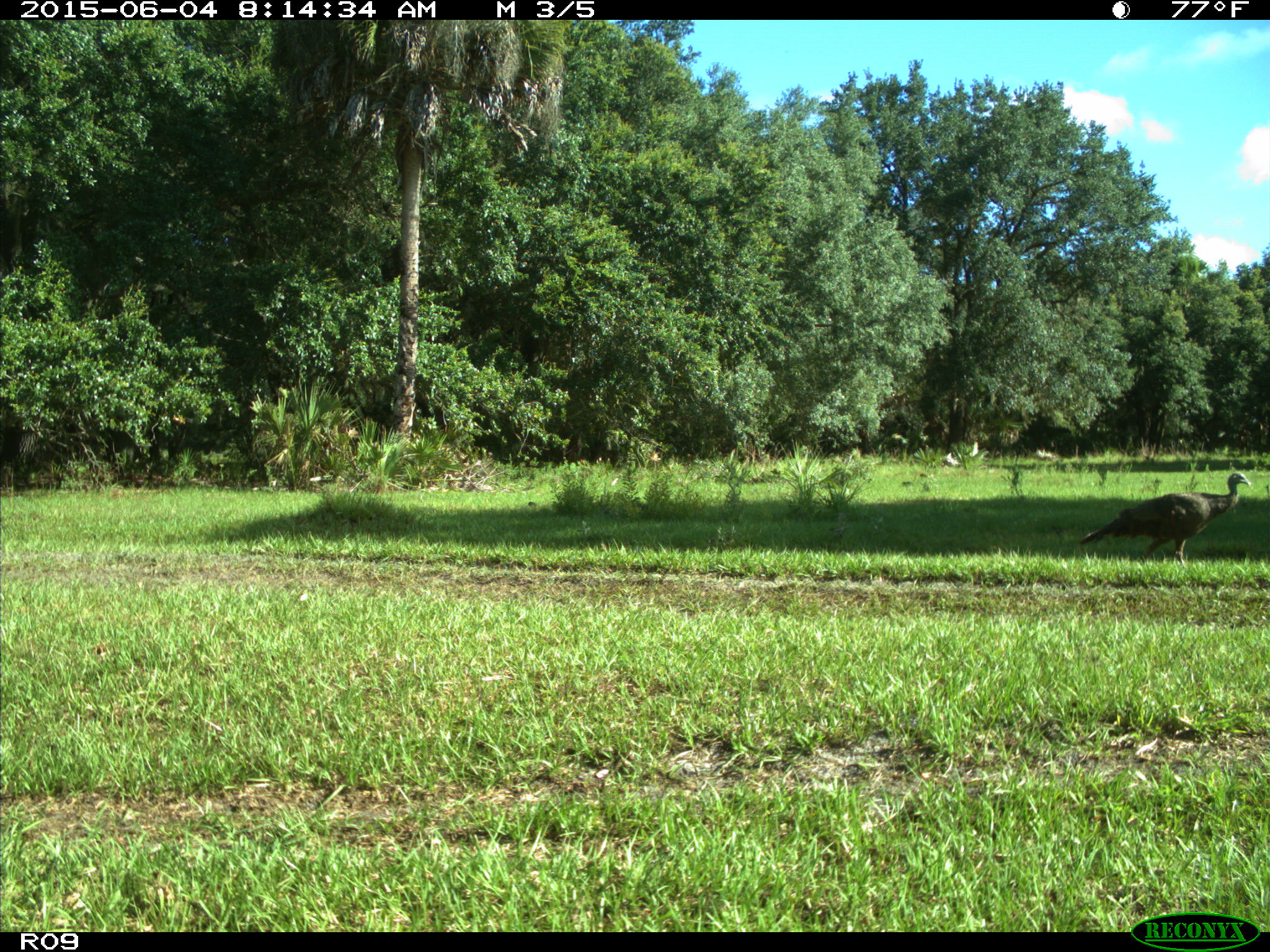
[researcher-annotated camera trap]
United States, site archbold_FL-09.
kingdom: Animalia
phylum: Chordata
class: Aves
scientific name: Aves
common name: birds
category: unidentified bird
Unidentified bird (birds) (Aves).